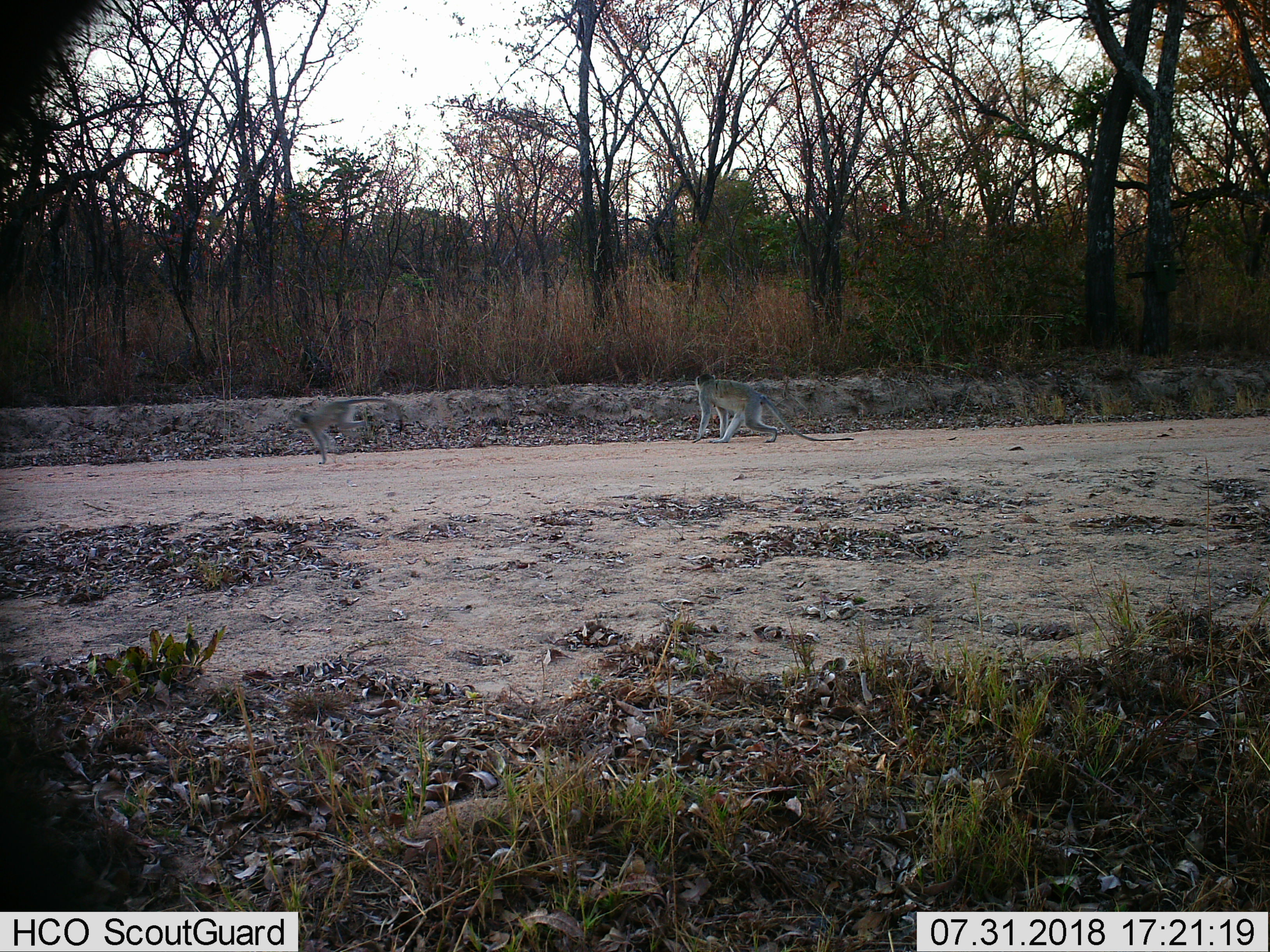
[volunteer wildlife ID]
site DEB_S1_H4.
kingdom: Animalia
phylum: Chordata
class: Mammalia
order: Primates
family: Cercopithecidae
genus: Chlorocebus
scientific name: Chlorocebus pygerythrus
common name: vervet monkey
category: monkeyvervet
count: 1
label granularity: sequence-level